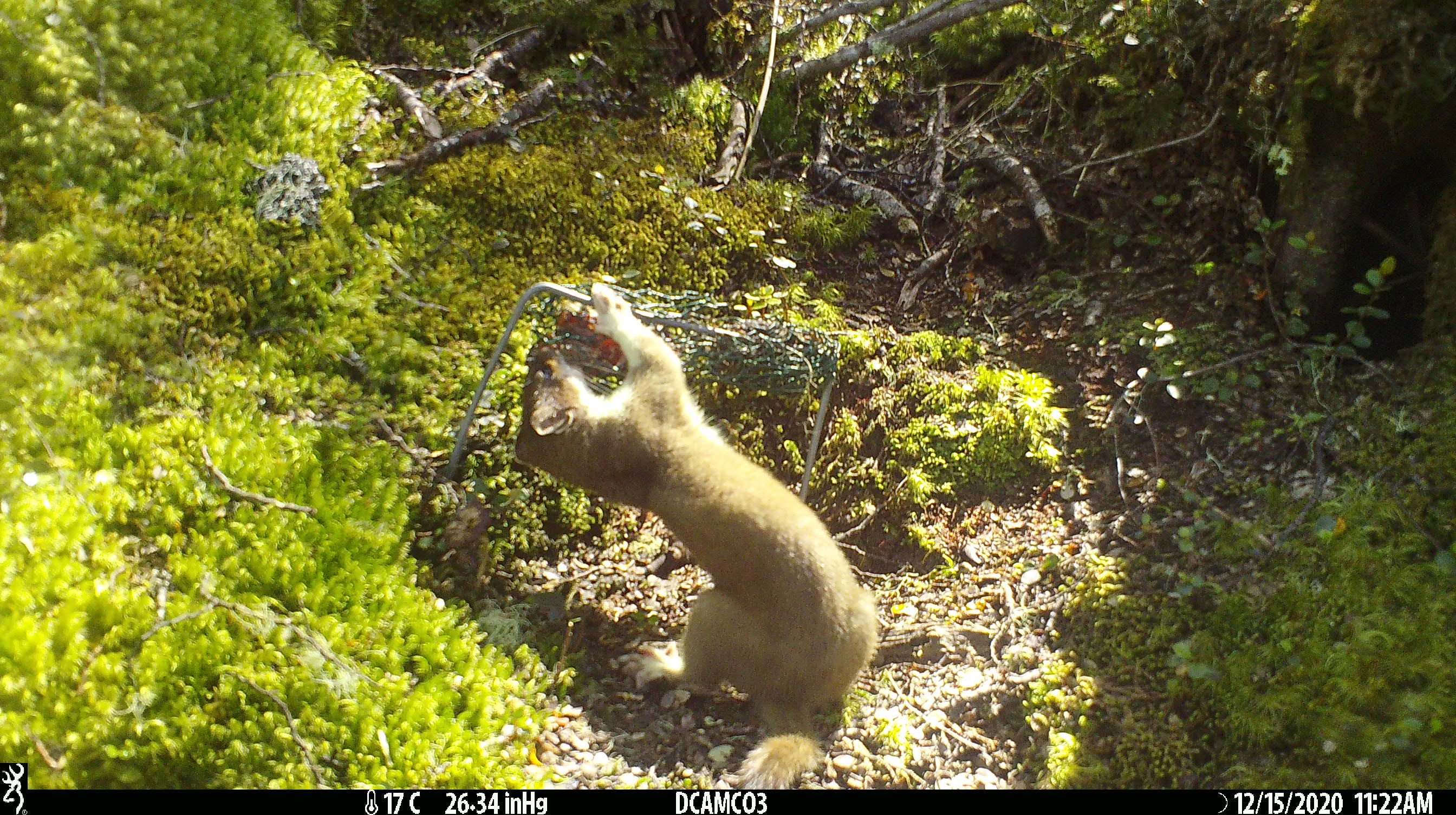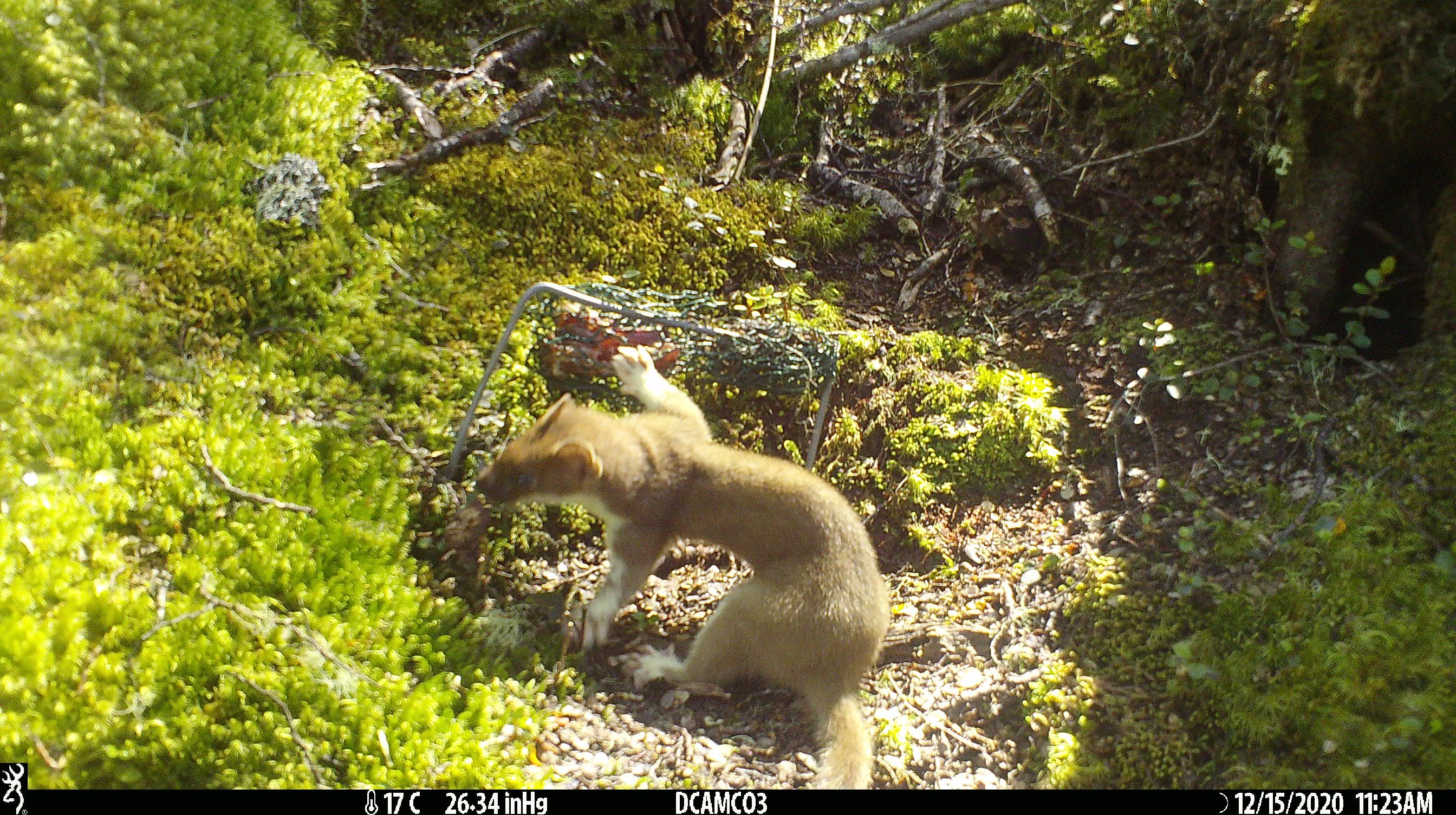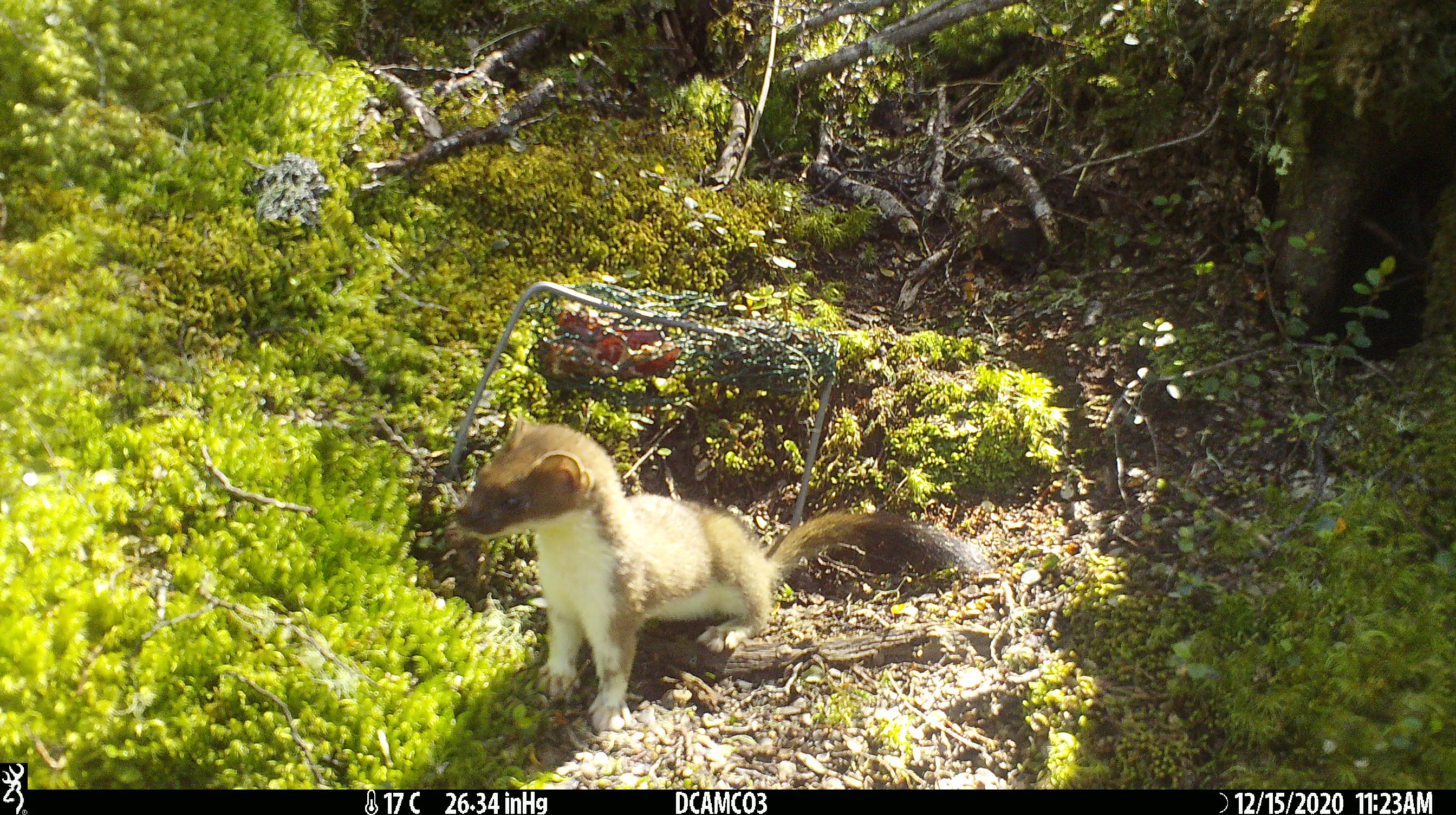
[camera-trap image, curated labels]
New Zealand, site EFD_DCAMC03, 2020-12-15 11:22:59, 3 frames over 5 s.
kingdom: Animalia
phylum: Chordata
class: Mammalia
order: Carnivora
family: Mustelidae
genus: Mustela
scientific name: Mustela erminea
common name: stoat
Stoat (Mustela erminea).